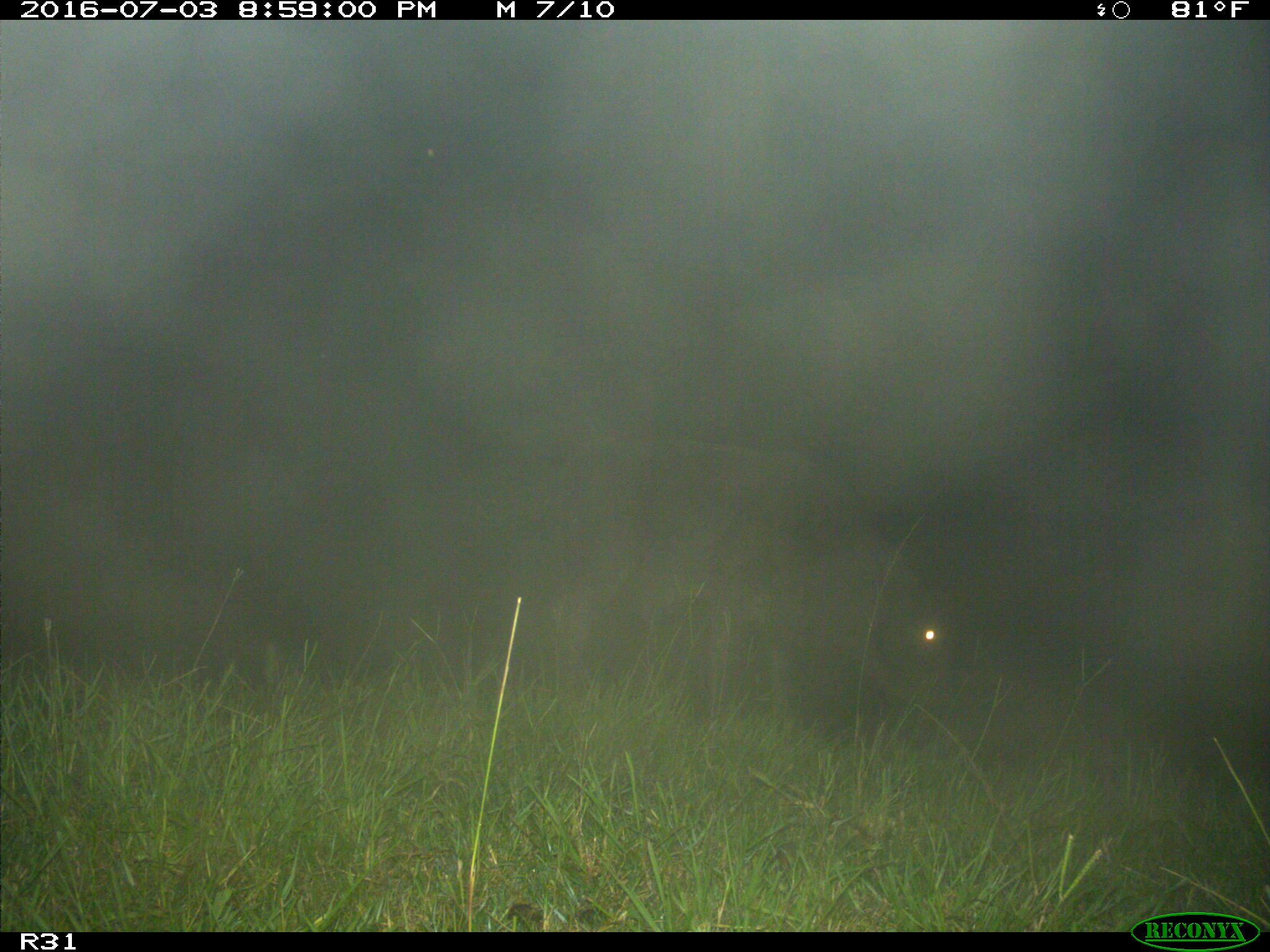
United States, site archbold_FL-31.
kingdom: Animalia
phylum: Chordata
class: Mammalia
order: Artiodactyla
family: Bovidae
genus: Bos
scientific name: Bos taurus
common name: domestic cow